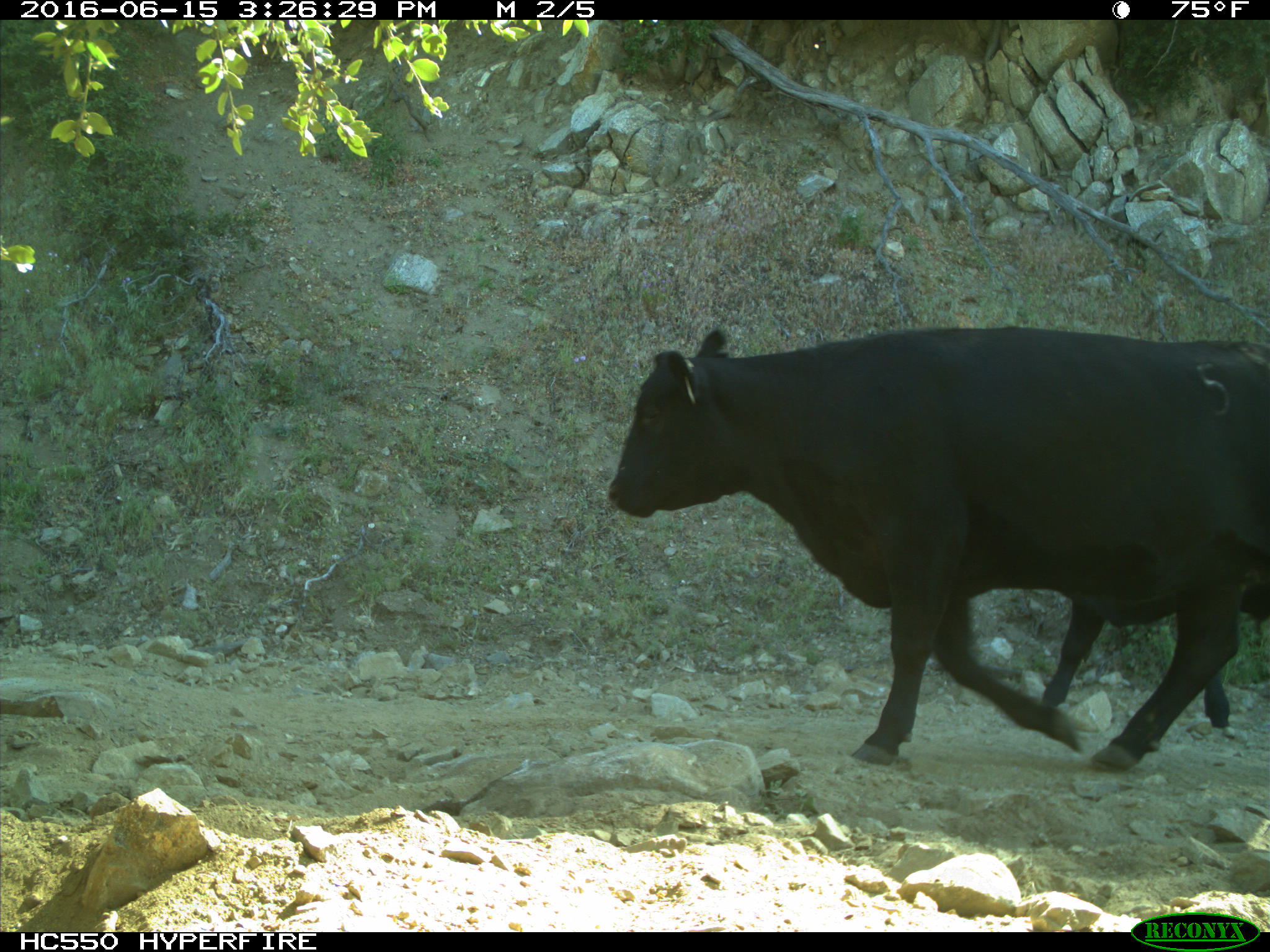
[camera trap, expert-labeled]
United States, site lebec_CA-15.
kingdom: Animalia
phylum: Chordata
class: Mammalia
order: Artiodactyla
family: Bovidae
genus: Bos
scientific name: Bos taurus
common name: domestic cow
Bos taurus (domestic cow).